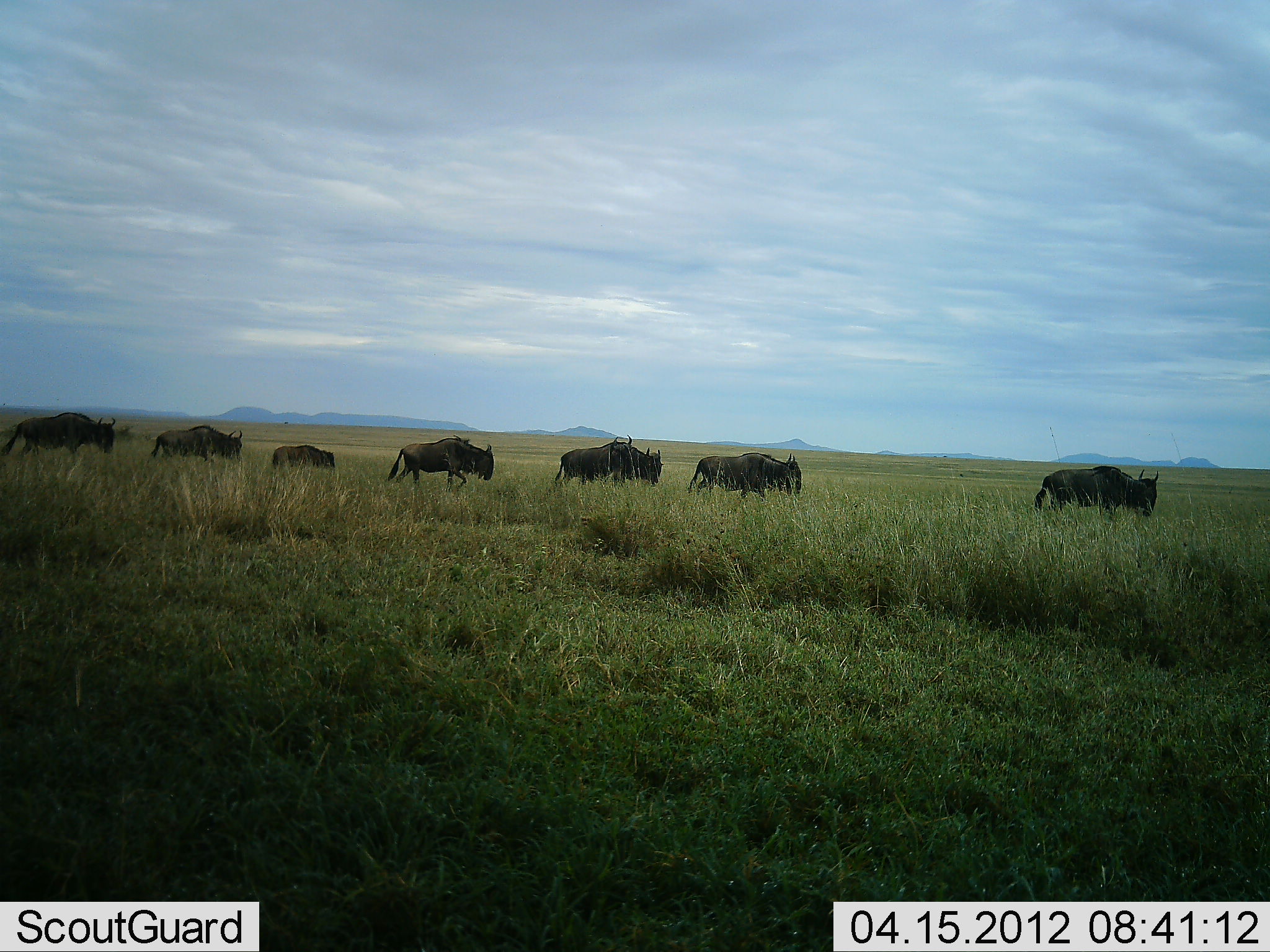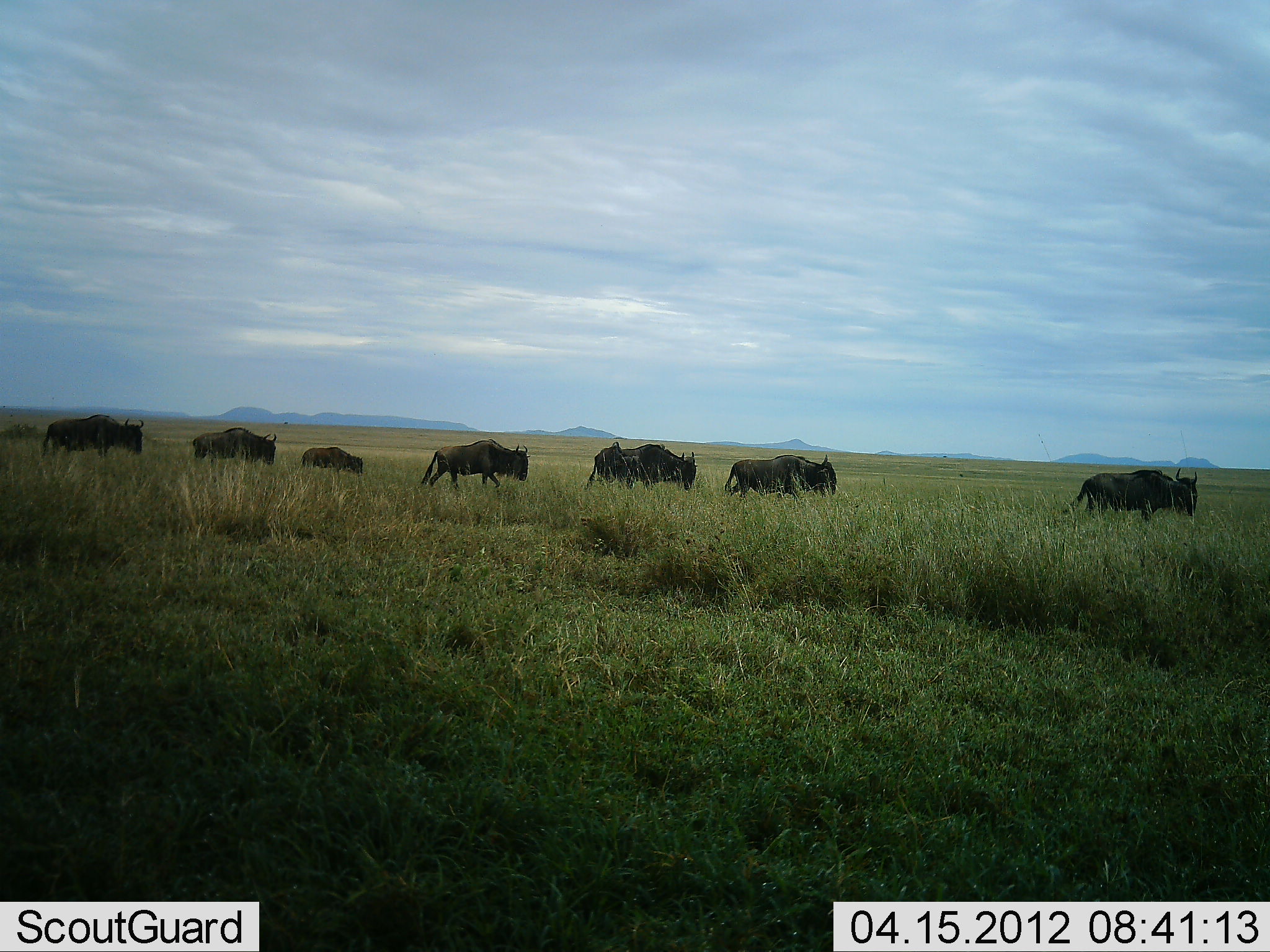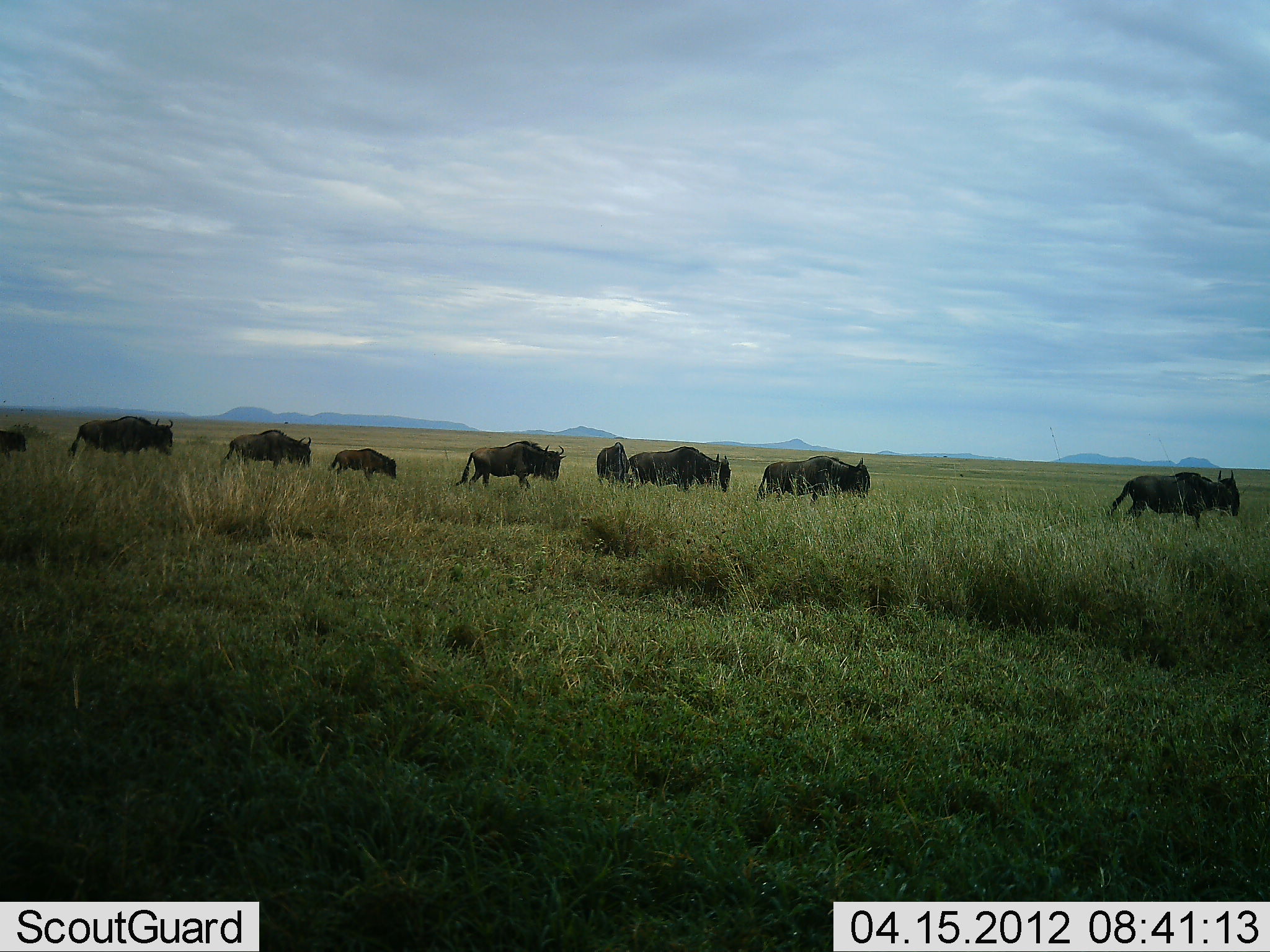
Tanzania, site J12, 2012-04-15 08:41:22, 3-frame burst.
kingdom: Animalia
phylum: Chordata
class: Mammalia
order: Artiodactyla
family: Bovidae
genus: Connochaetes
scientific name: Connochaetes taurinus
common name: blue wildebeest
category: wildebeest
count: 8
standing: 3%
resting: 0%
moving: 97%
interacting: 0%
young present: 40%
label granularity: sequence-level